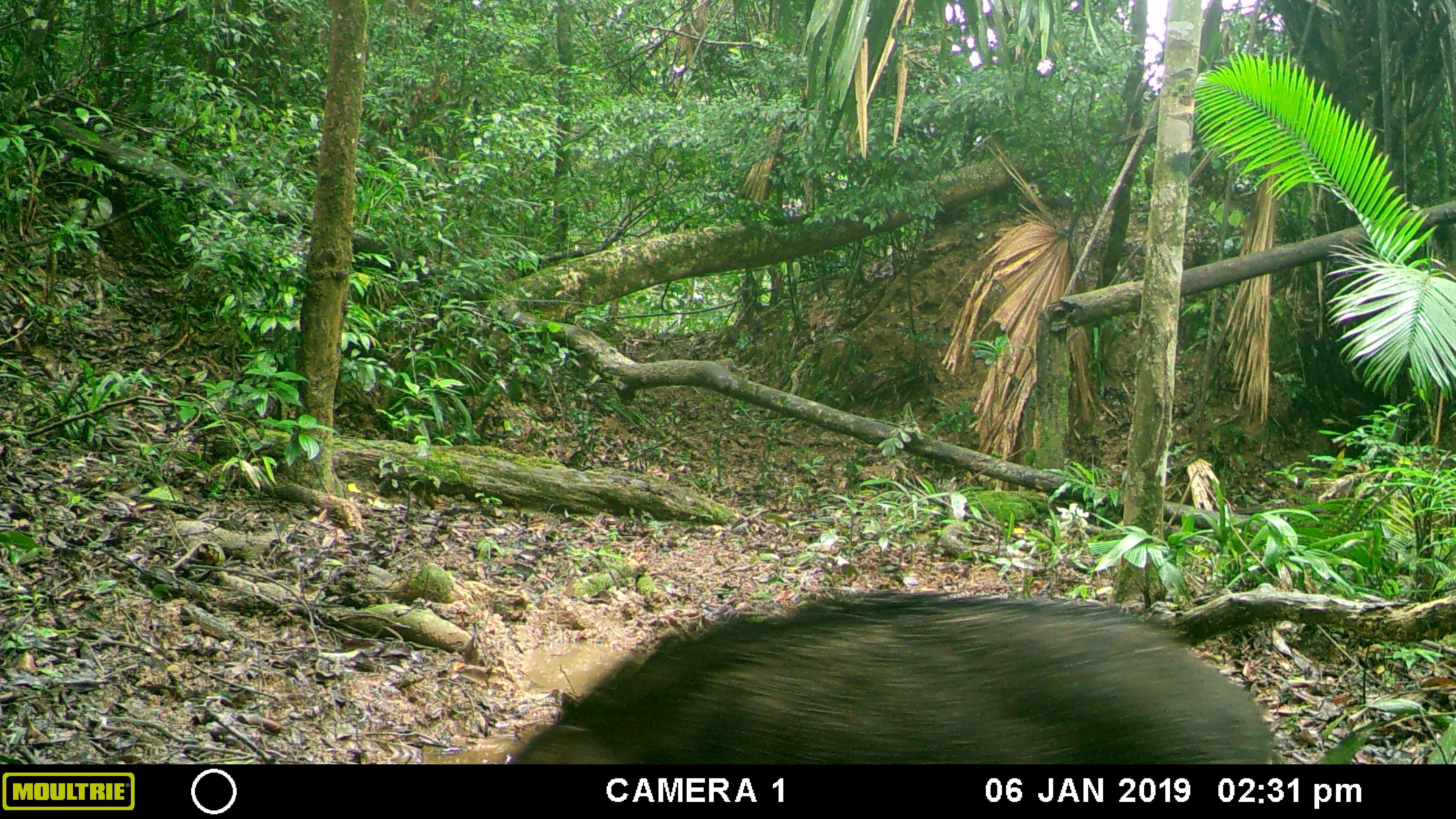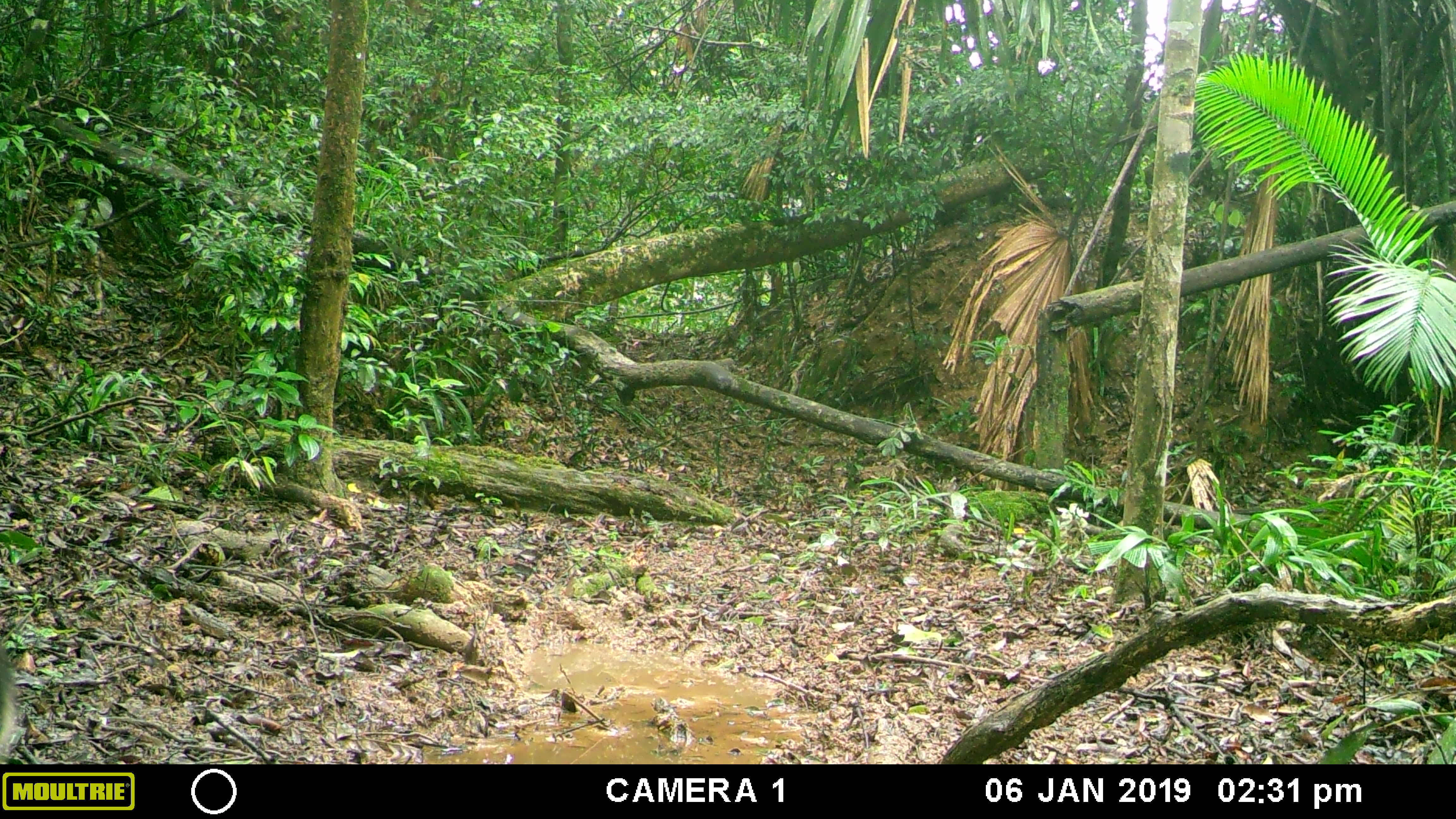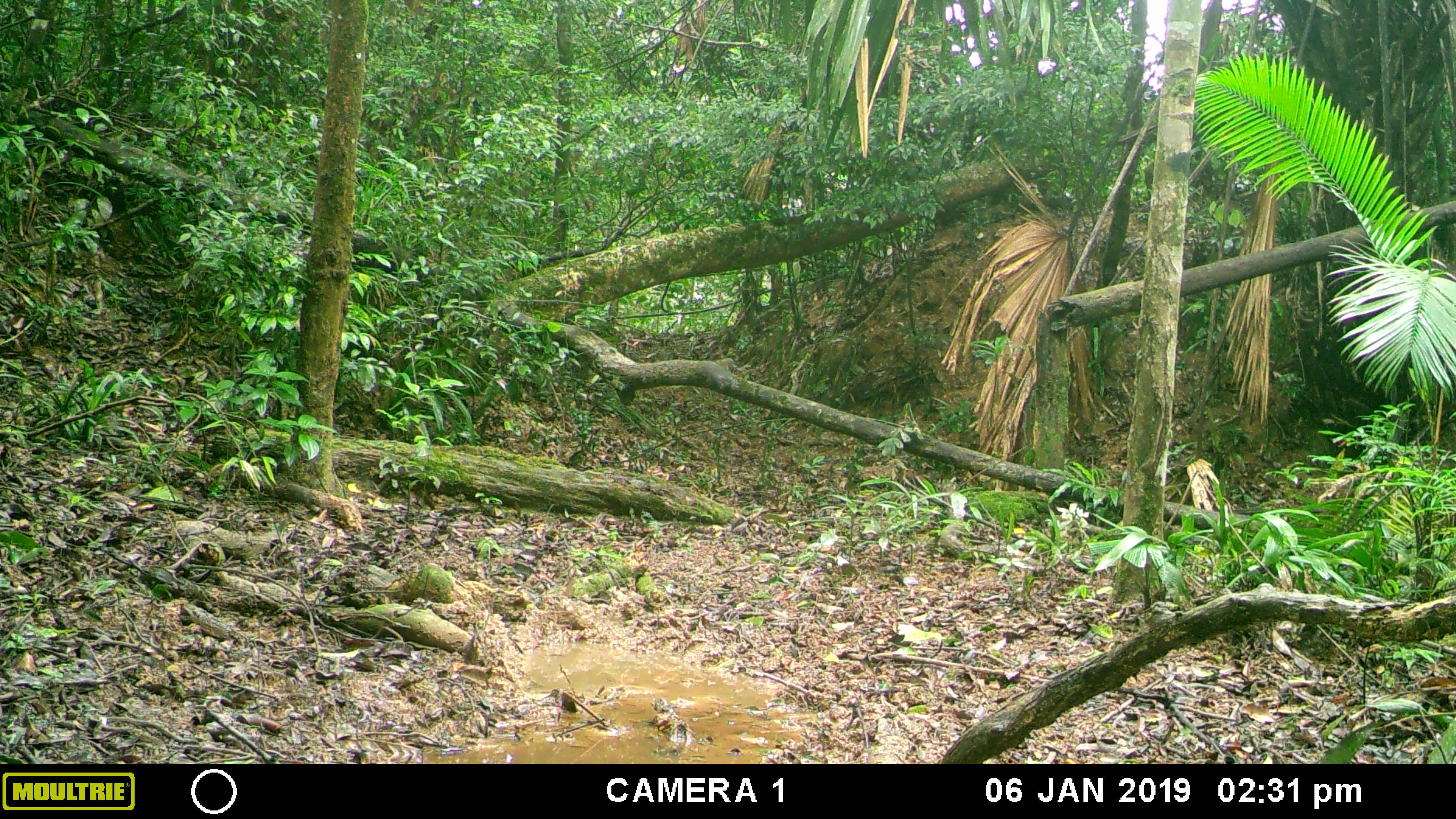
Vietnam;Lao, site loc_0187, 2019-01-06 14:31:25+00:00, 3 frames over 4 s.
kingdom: Animalia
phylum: Chordata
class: Mammalia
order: Artiodactyla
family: Suidae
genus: Sus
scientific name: Sus scrofa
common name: eurasian wild pig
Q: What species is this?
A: Eurasian wild pig (Sus scrofa).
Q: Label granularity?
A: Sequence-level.